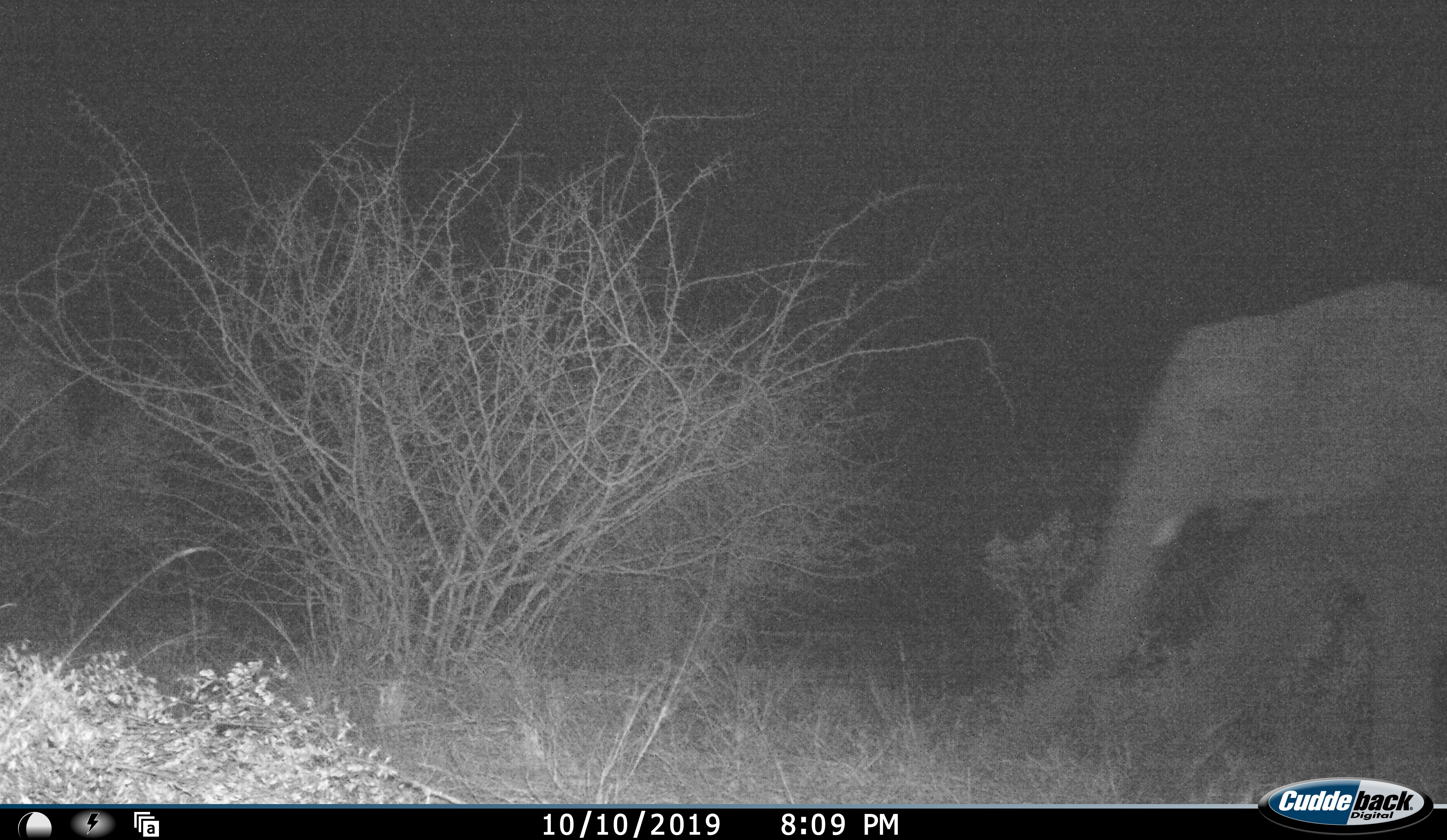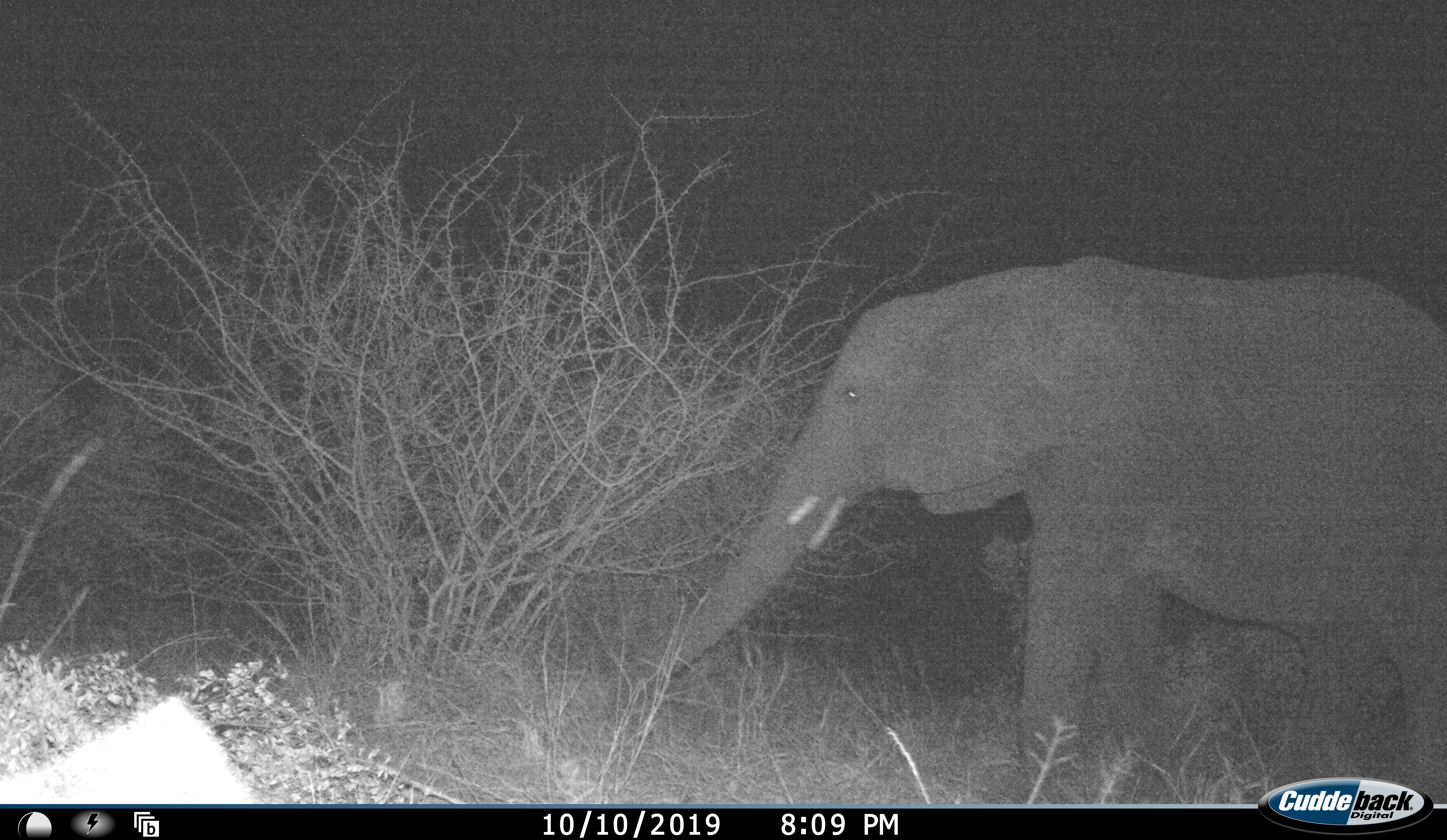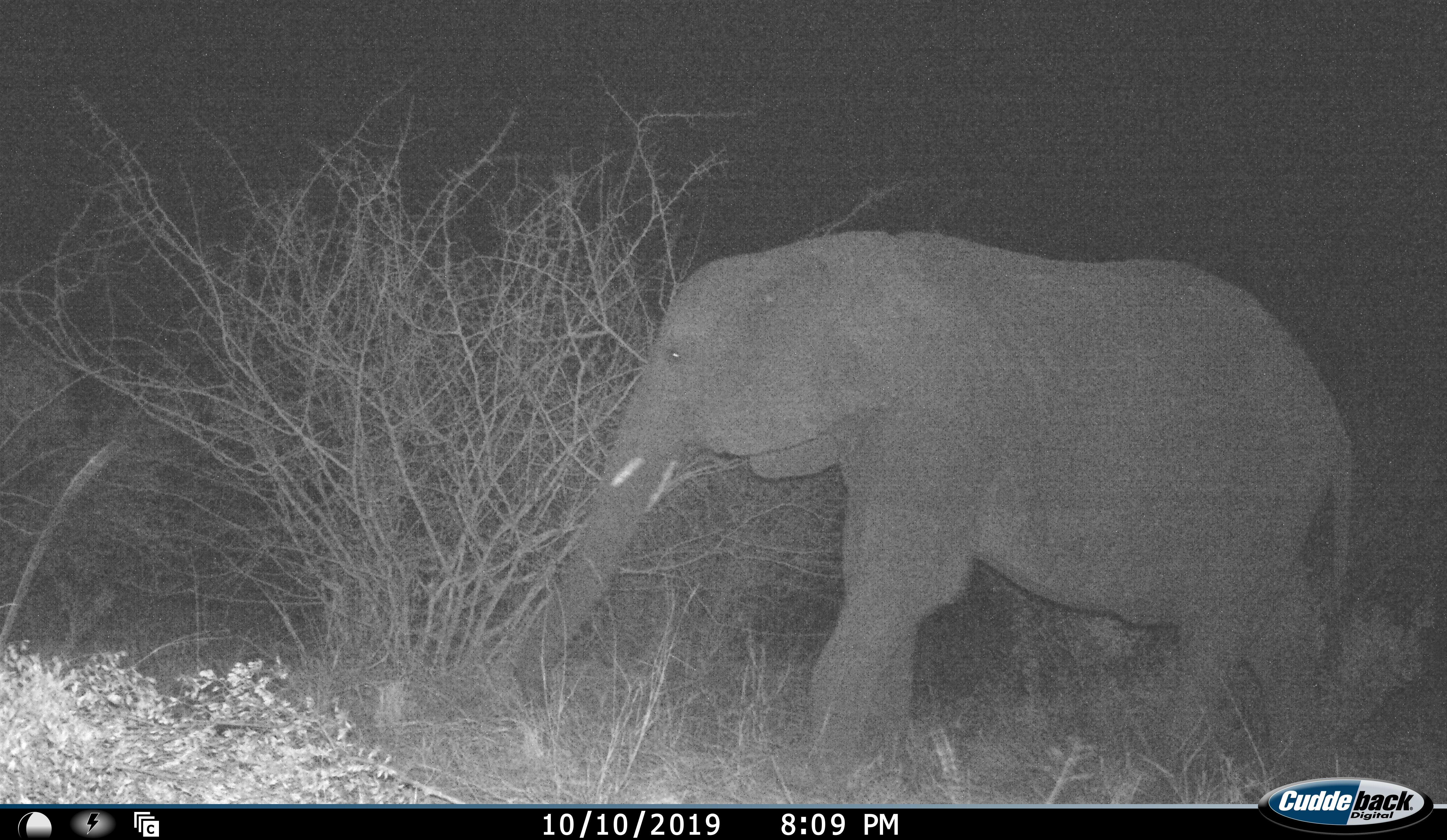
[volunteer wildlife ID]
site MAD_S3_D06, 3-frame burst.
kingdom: Animalia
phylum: Chordata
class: Mammalia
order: Proboscidea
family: Elephantidae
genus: Loxodonta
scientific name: Loxodonta africana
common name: african bush elephant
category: elephant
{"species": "elephant (african bush elephant) (Loxodonta africana)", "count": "1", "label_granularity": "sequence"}